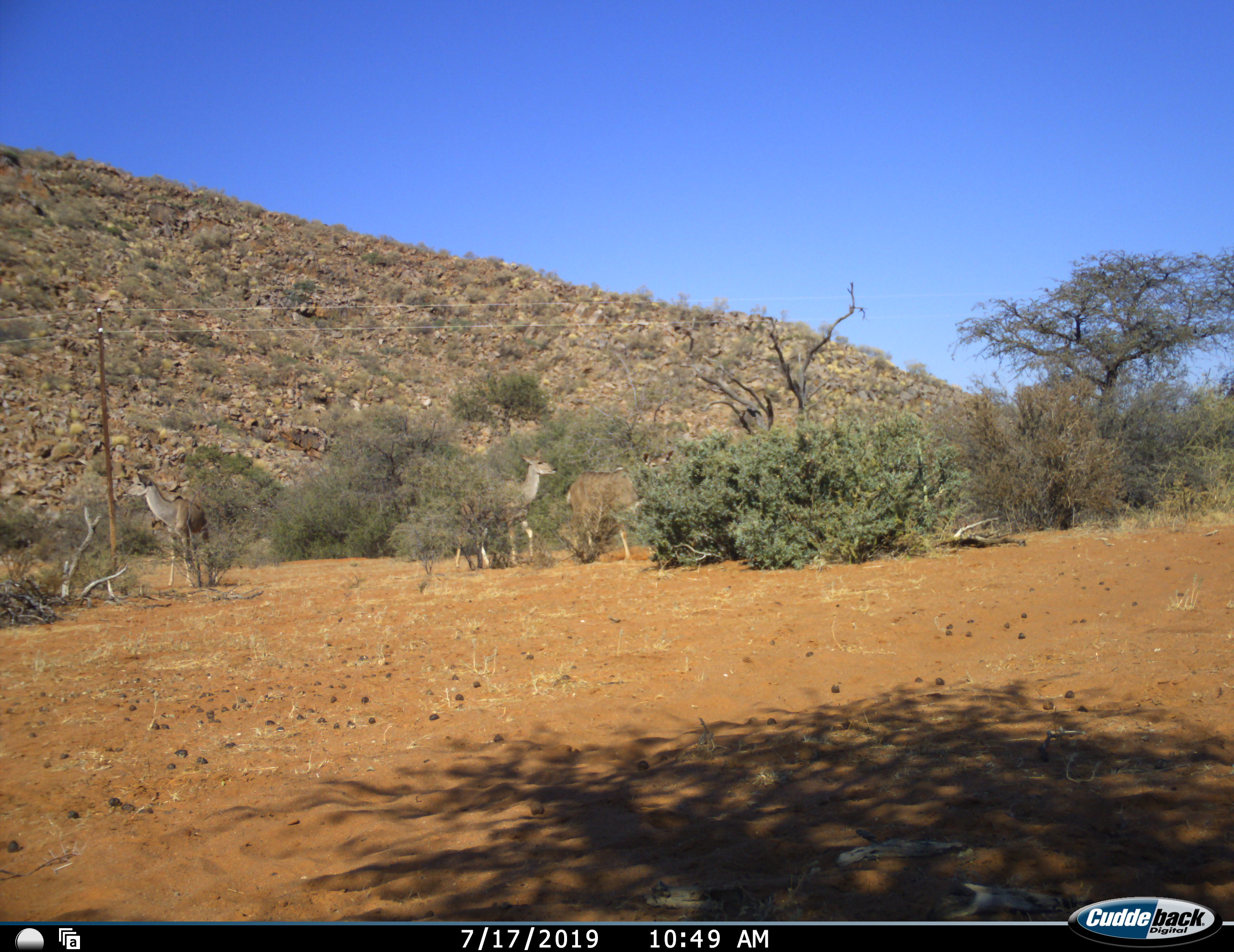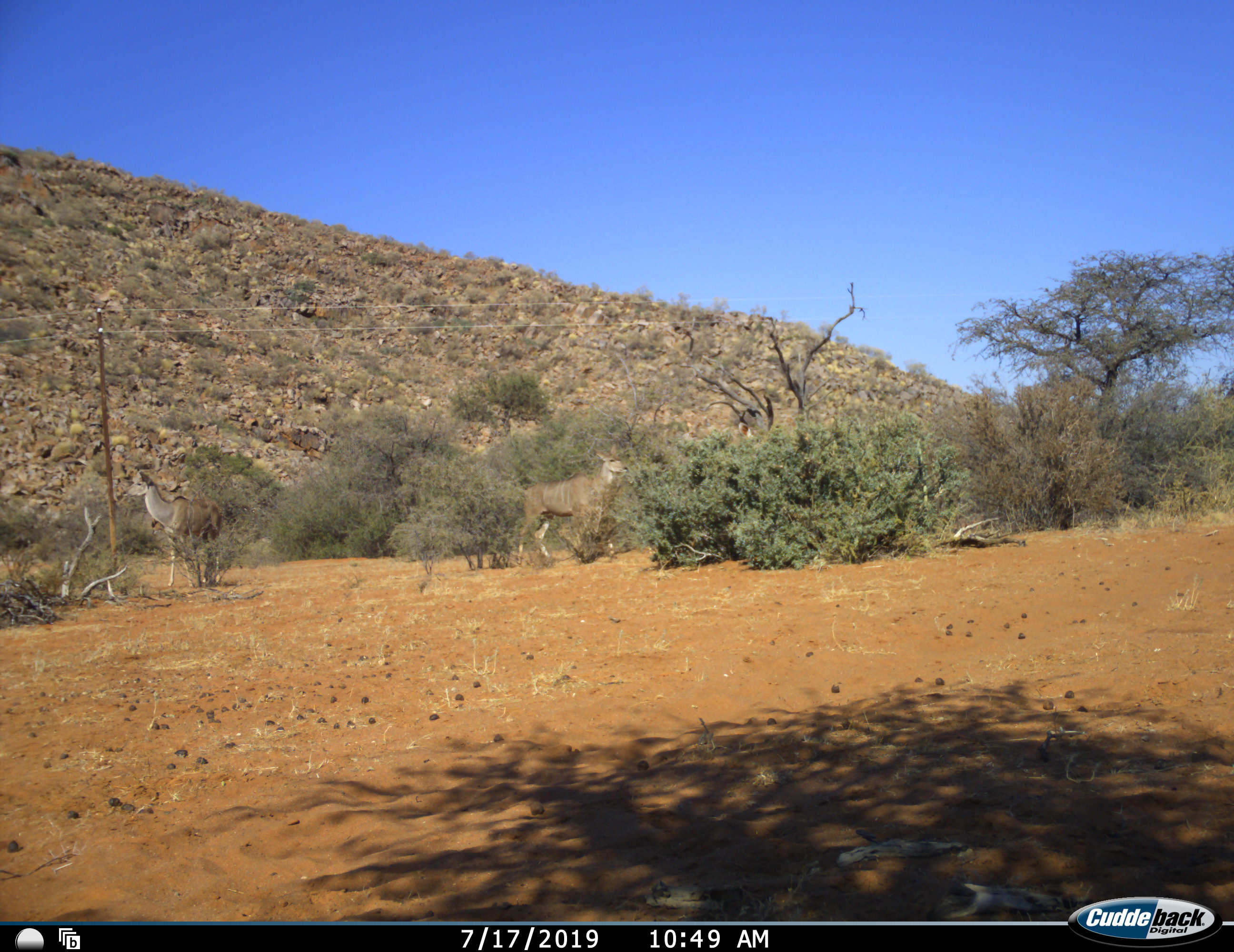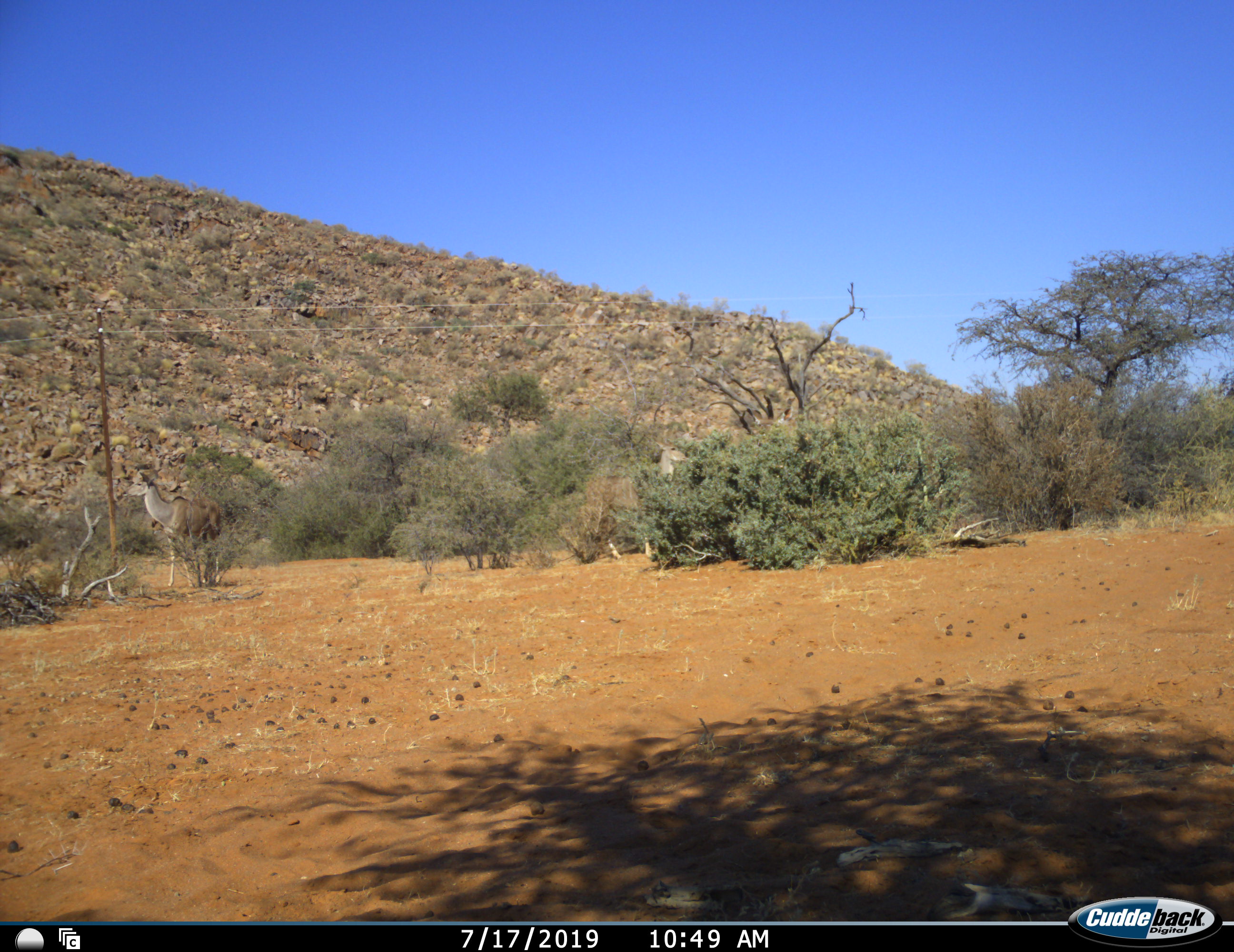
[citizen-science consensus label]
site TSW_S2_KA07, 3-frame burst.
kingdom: Animalia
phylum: Chordata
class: Mammalia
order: Artiodactyla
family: Bovidae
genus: Tragelaphus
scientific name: Tragelaphus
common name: kudu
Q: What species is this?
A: Kudu (Tragelaphus).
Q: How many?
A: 3.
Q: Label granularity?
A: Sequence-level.